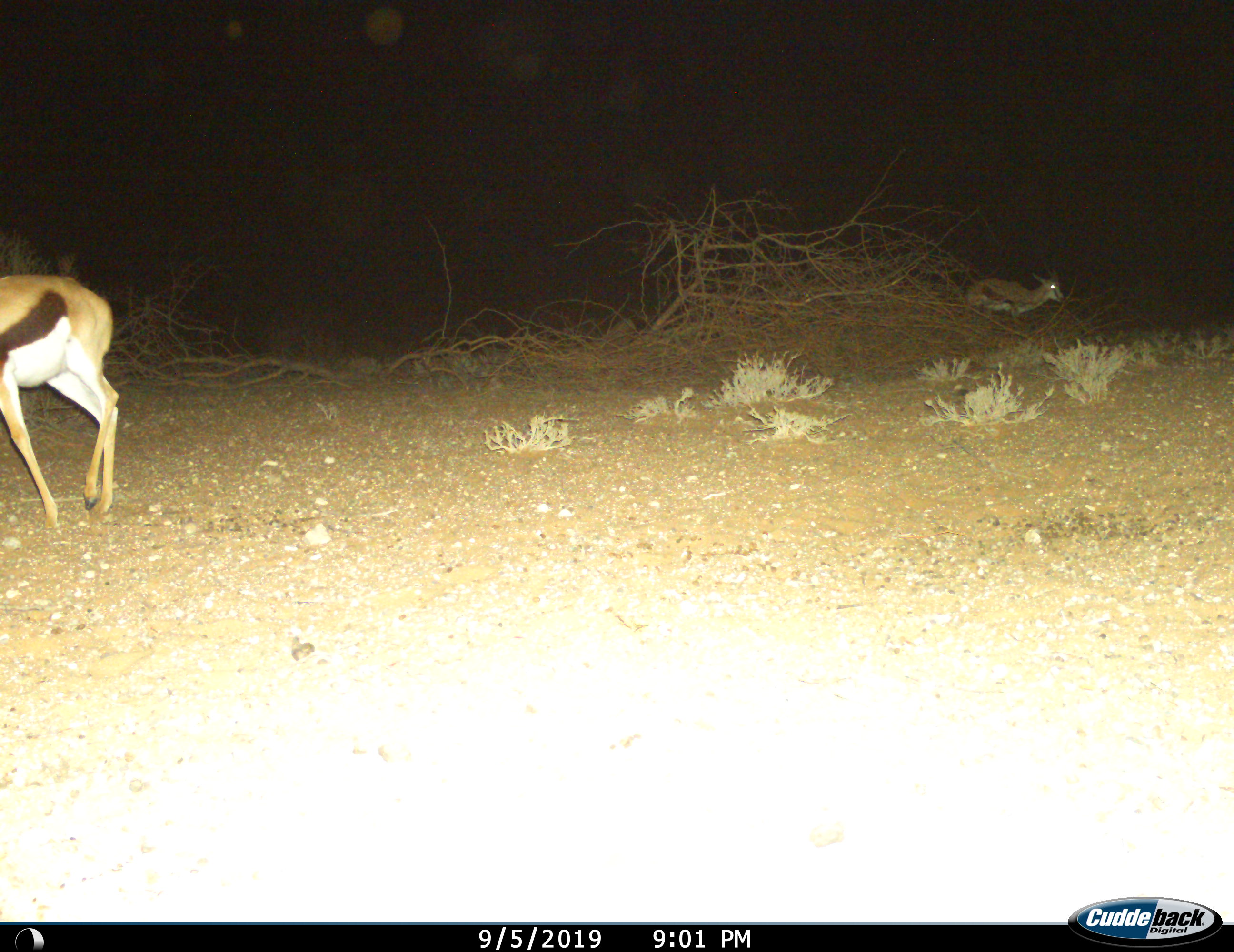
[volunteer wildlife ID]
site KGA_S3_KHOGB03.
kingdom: Animalia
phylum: Chordata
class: Mammalia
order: Artiodactyla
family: Bovidae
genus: Antidorcas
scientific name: Antidorcas marsupialis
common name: springbok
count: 2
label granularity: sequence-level